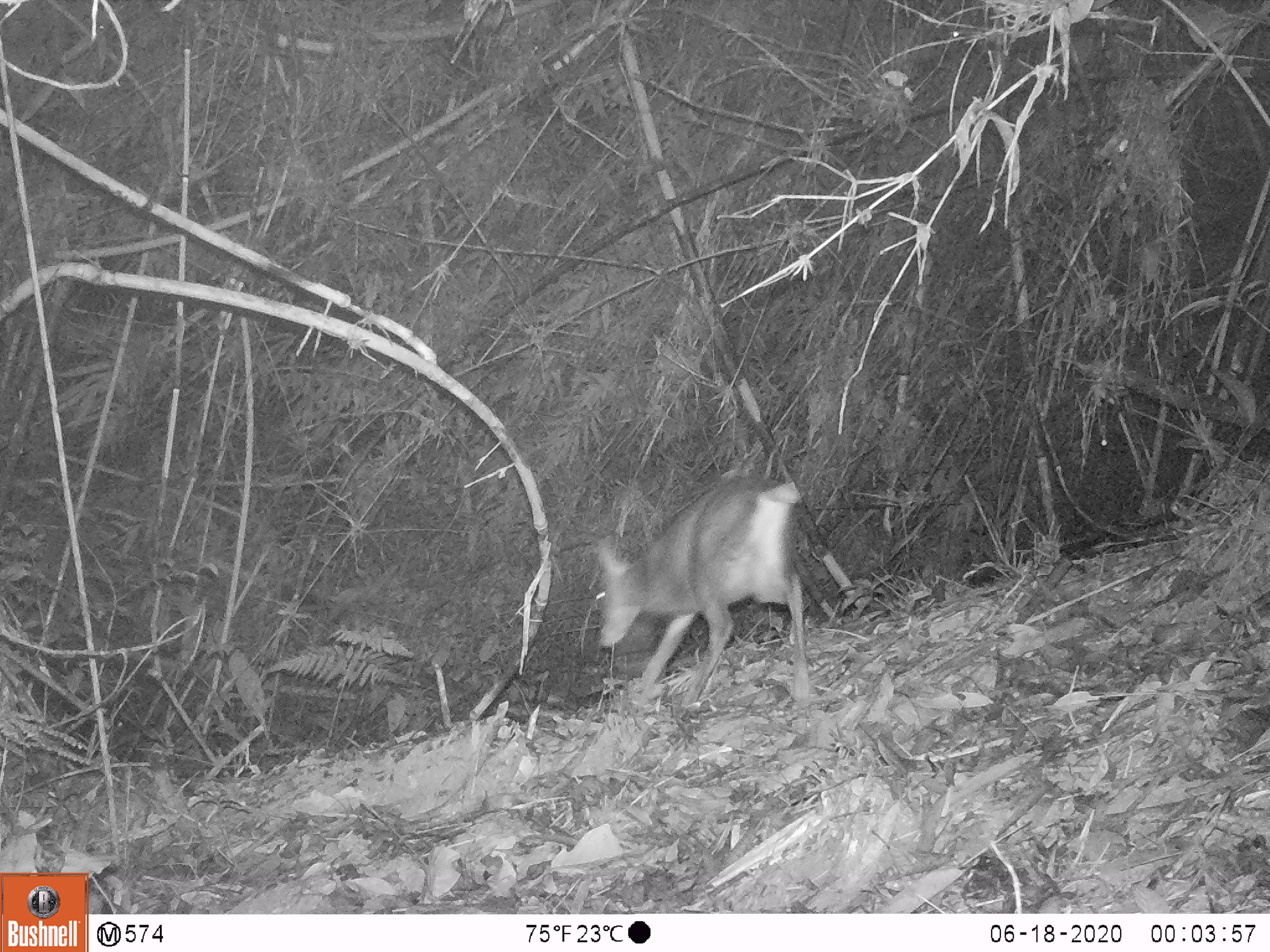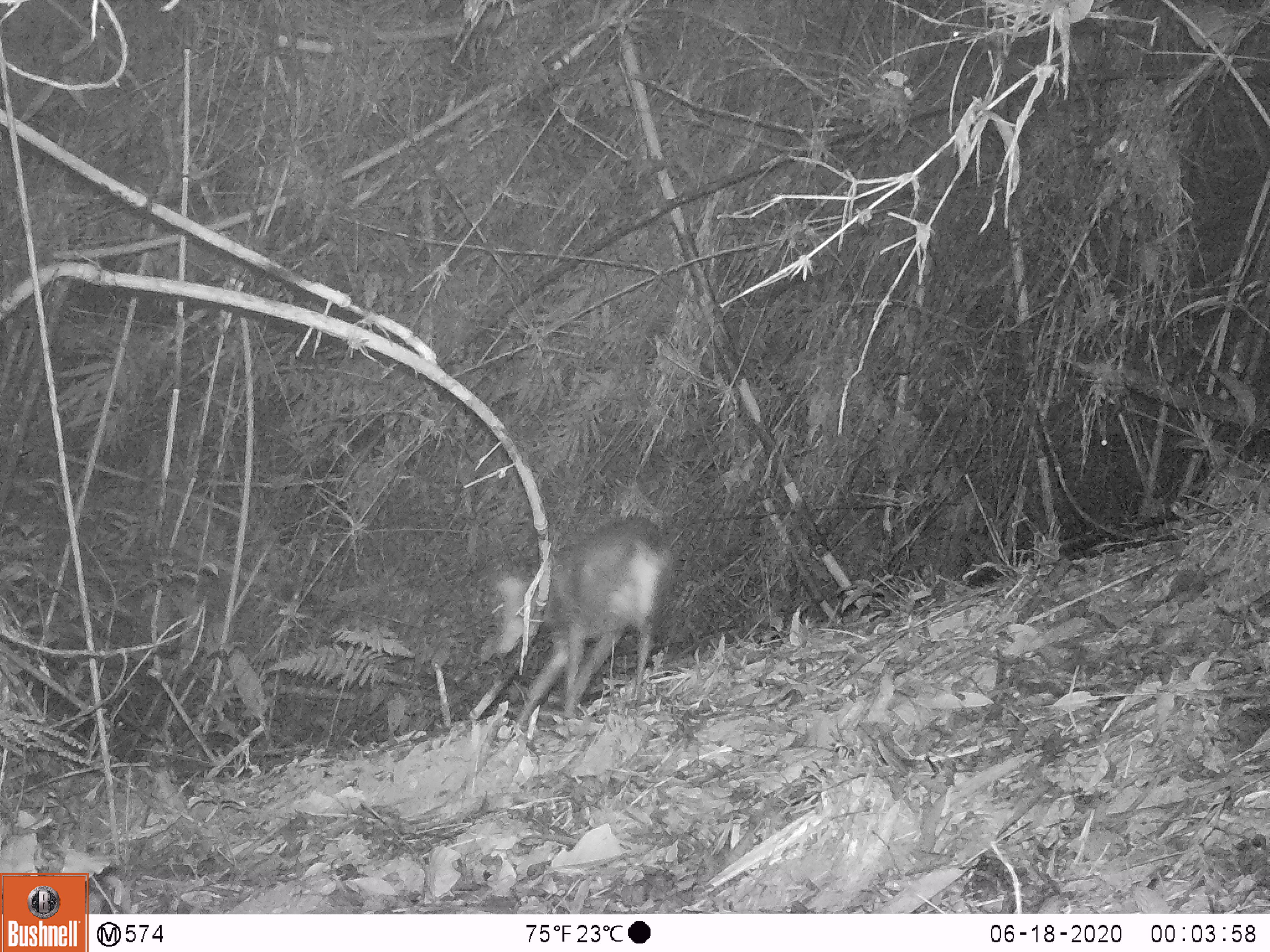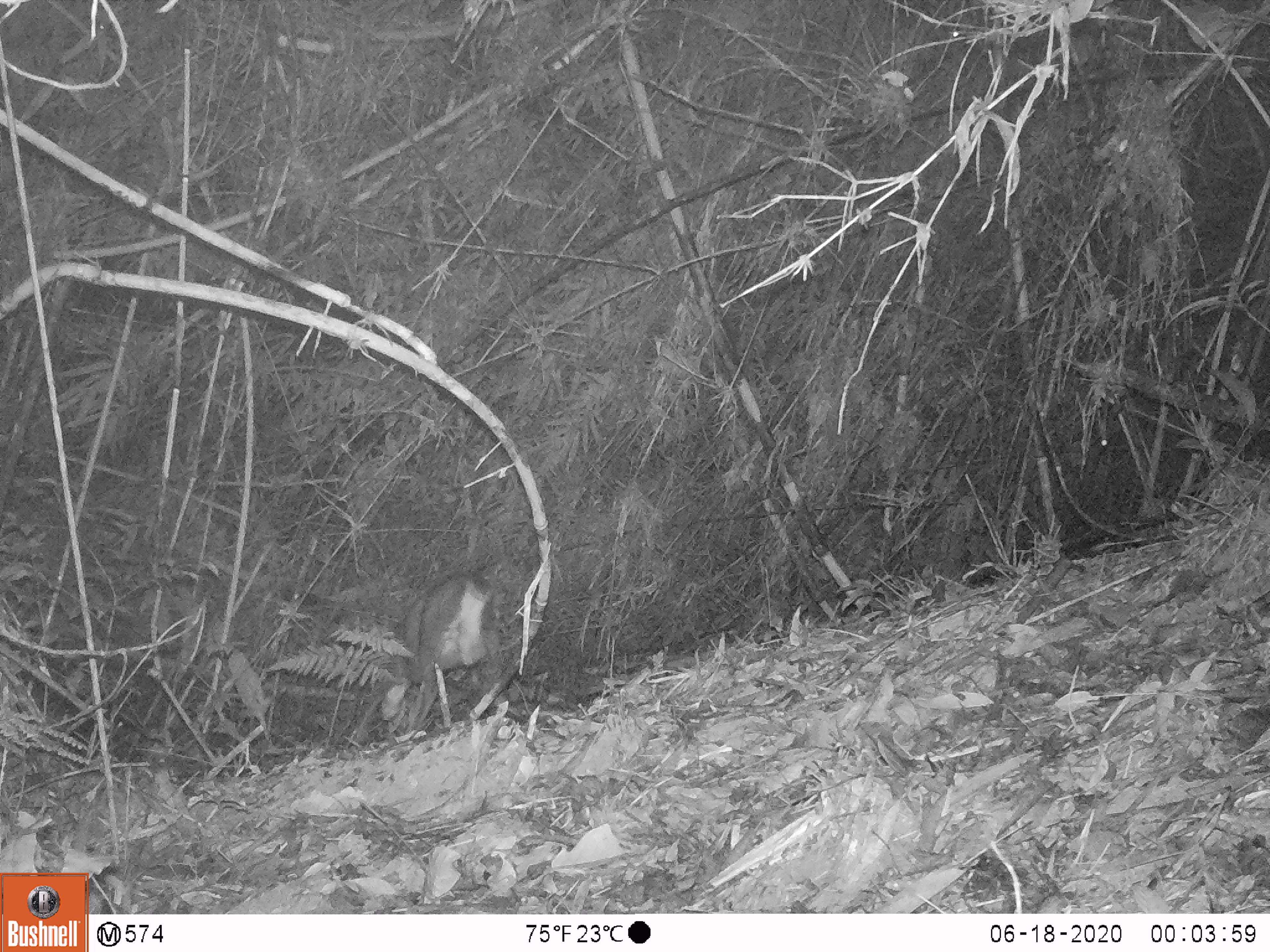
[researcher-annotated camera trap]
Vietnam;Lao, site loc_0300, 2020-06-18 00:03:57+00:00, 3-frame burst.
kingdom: Animalia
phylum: Chordata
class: Mammalia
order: Artiodactyla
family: Cervidae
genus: Muntiacus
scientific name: Muntiacus vuquangensis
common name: large-antlered muntjac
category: large antlered muntjac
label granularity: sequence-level